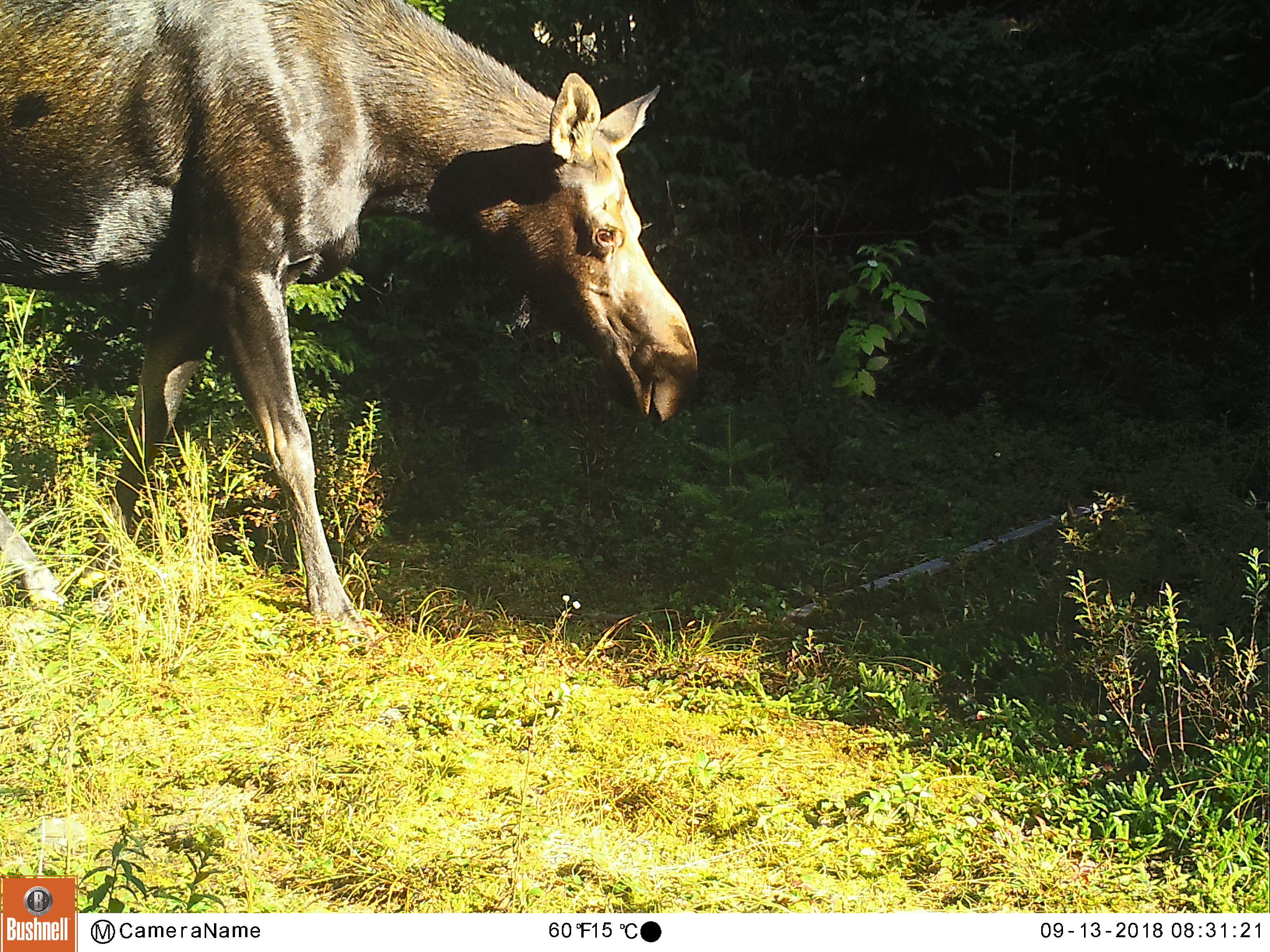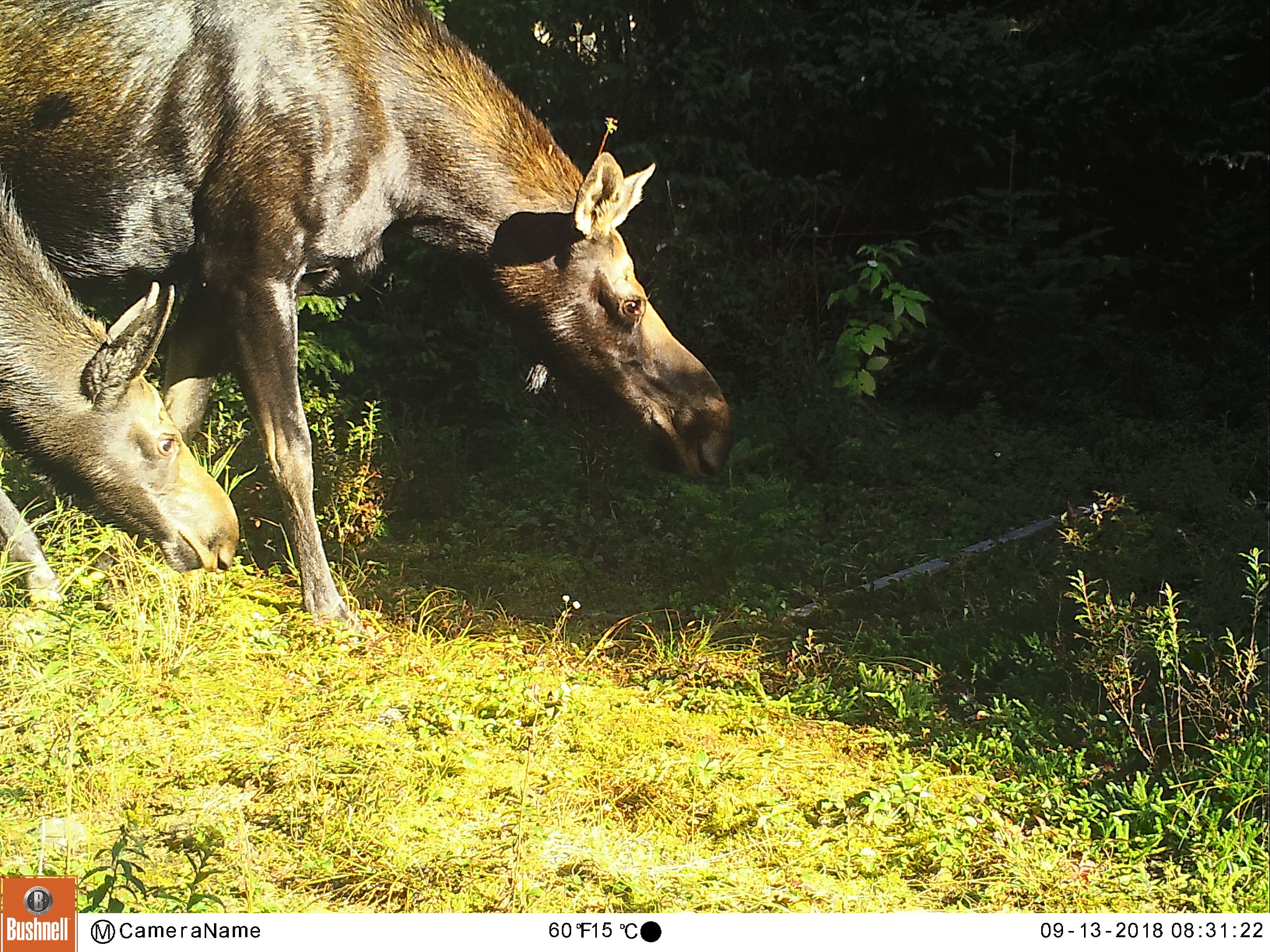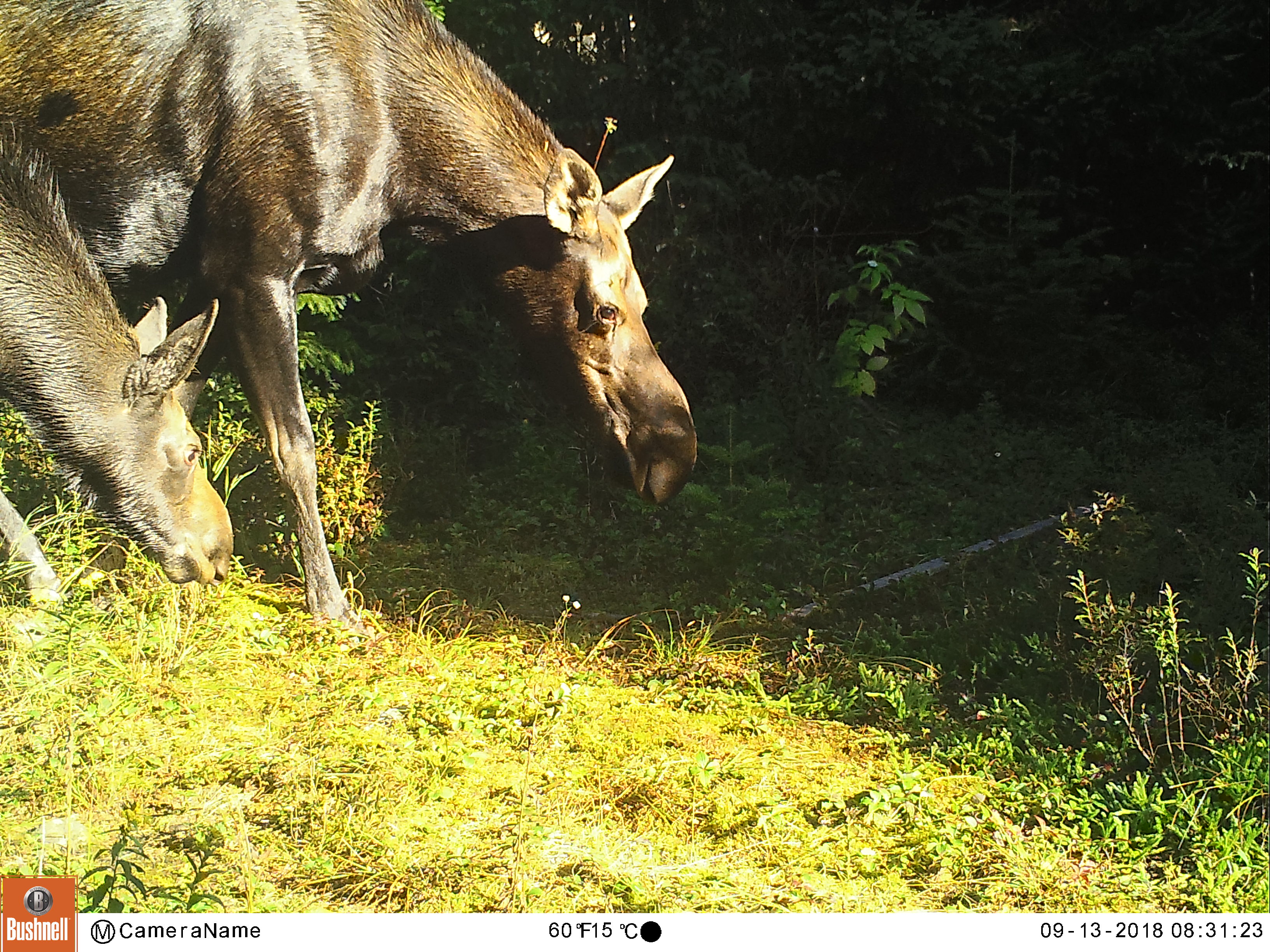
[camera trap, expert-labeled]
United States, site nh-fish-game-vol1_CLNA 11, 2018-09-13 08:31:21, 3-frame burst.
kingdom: Animalia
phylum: Chordata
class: Mammalia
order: Artiodactyla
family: Cervidae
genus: Alces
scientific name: Alces alces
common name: moose